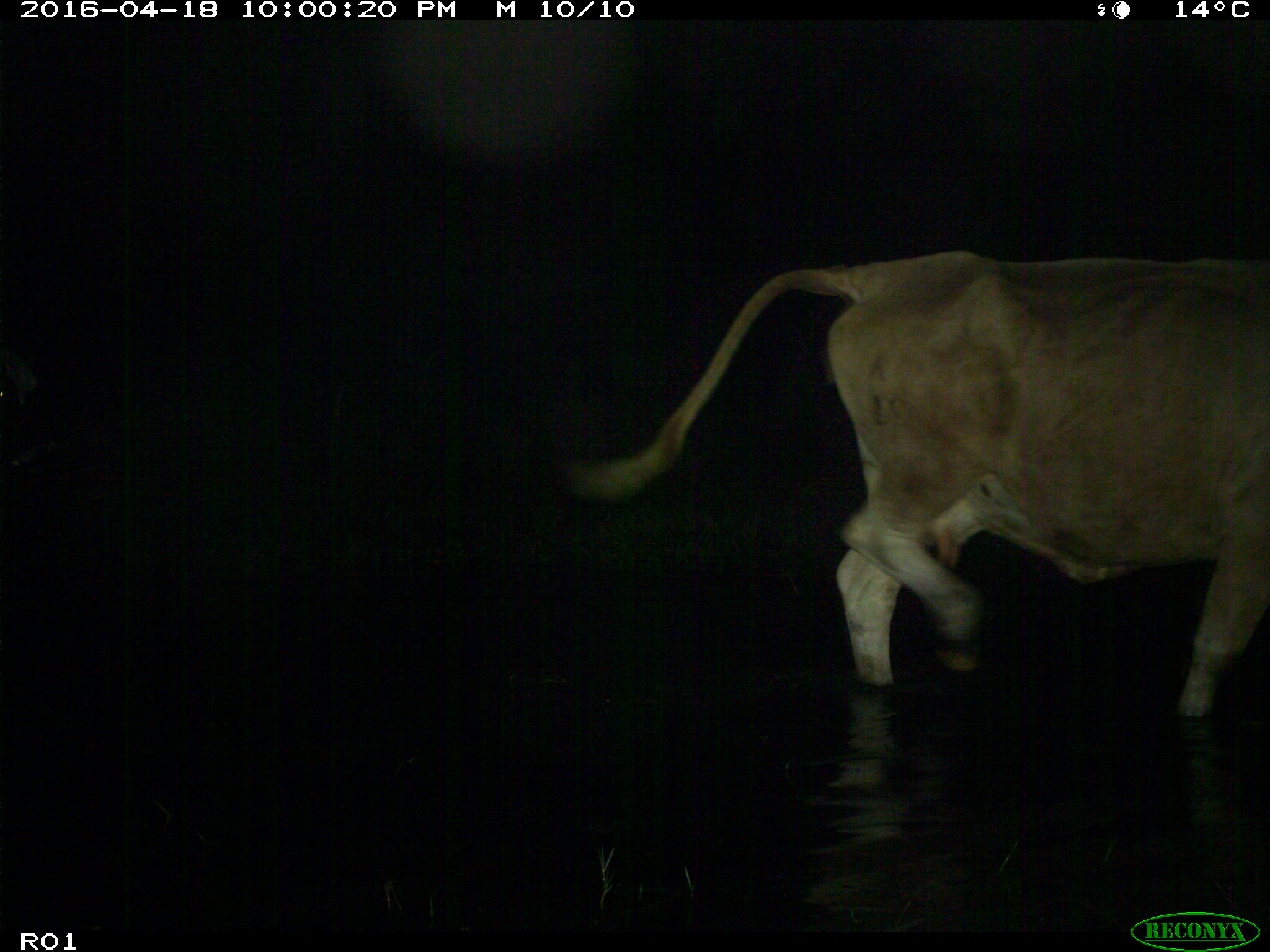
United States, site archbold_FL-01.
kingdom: Animalia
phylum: Chordata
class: Mammalia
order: Artiodactyla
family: Bovidae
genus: Bos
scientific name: Bos taurus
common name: domestic cow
Bos taurus (domestic cow).